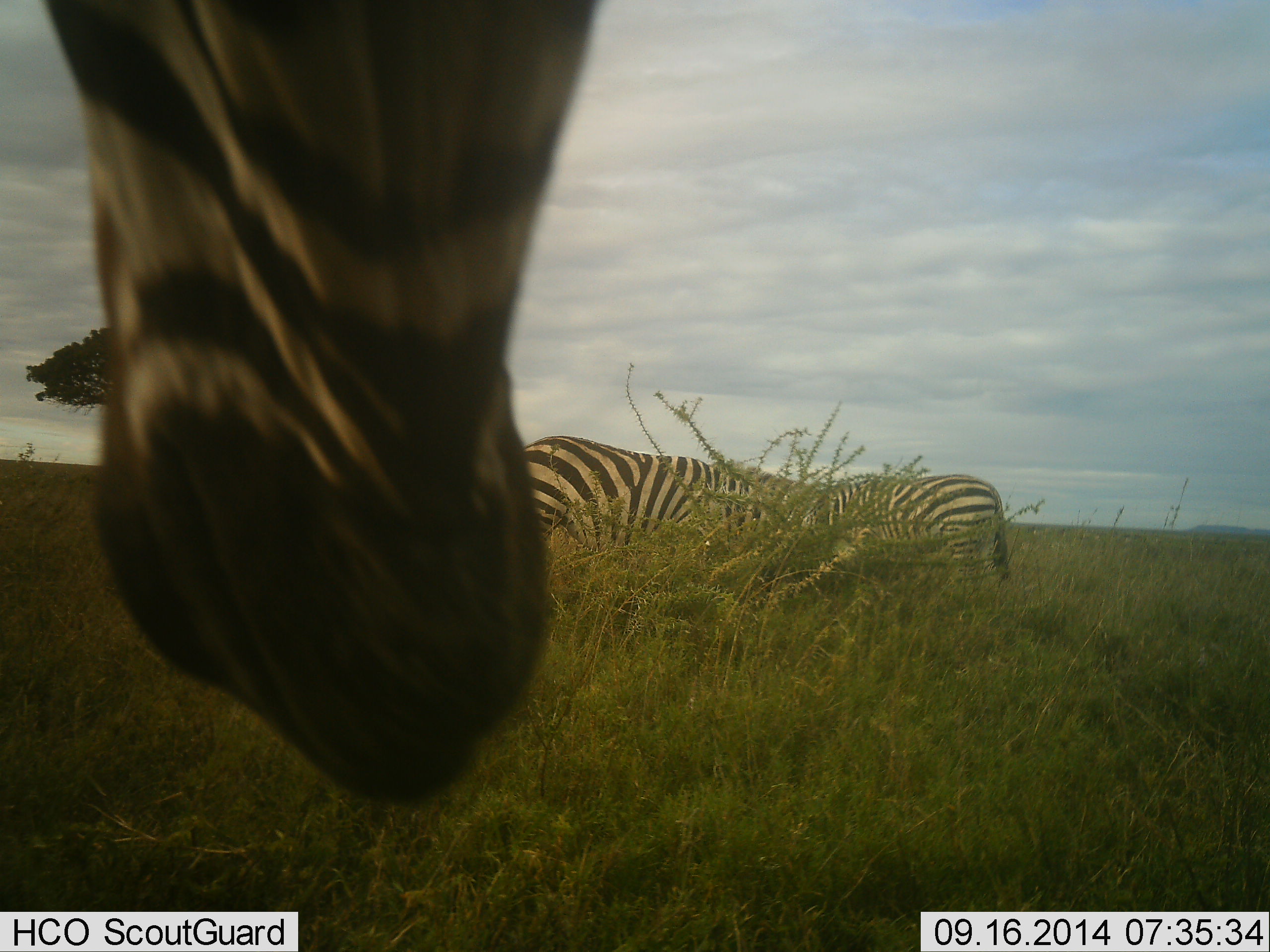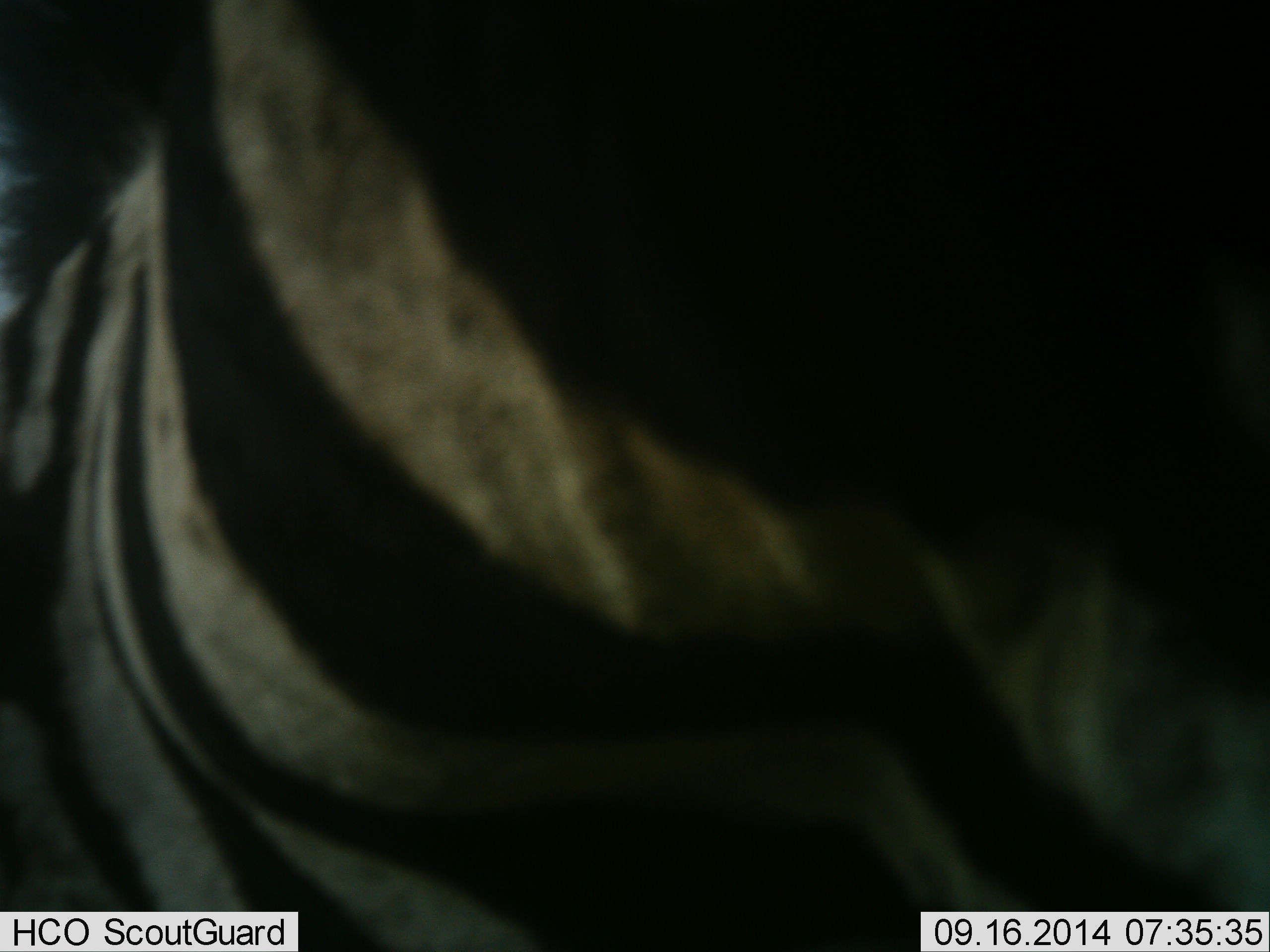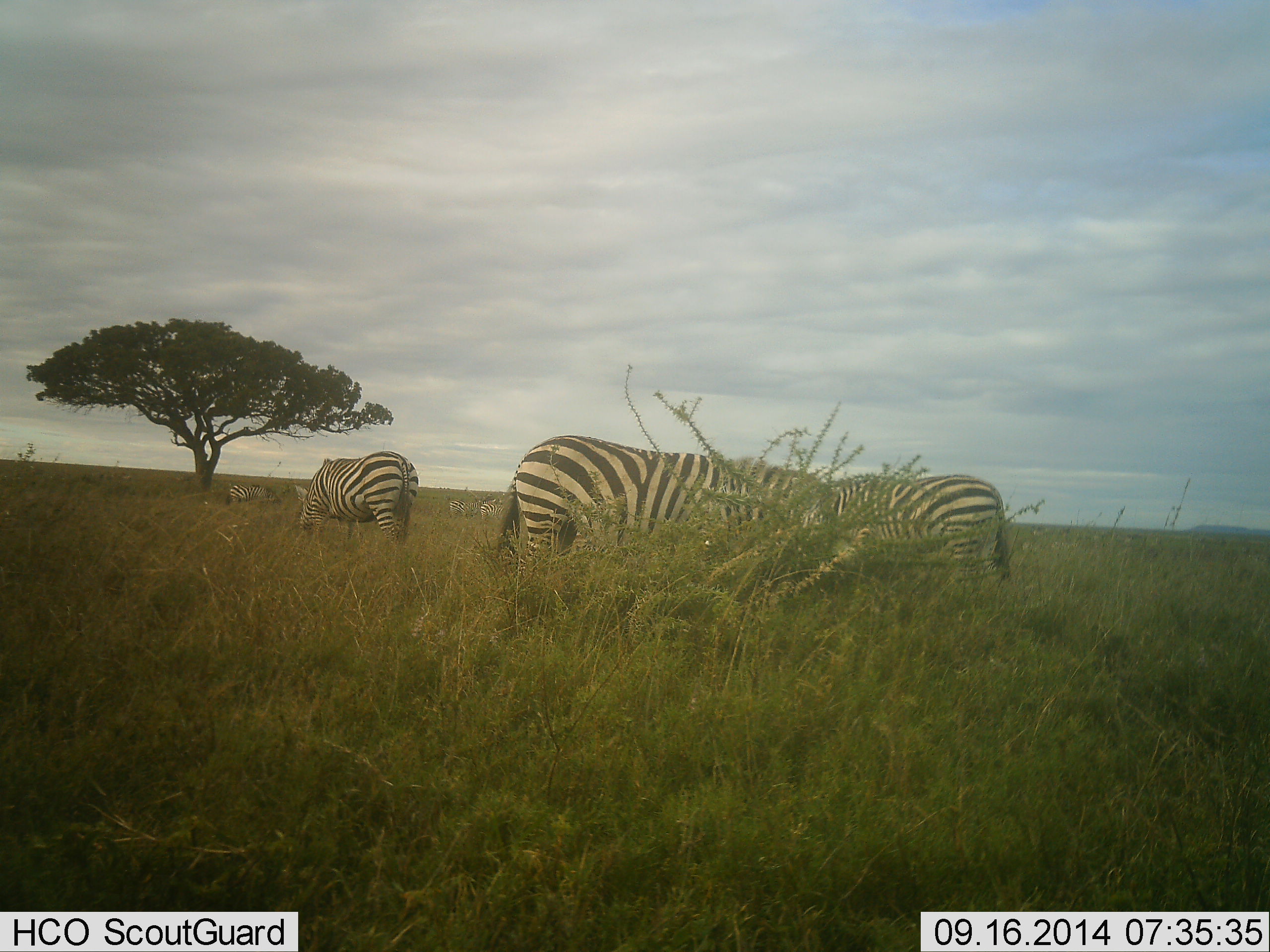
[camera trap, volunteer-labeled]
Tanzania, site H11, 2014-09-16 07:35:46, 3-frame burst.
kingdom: Animalia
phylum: Chordata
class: Mammalia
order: Perissodactyla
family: Equidae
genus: Equus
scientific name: Equus quagga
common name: plains zebra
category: zebra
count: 4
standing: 50%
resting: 10%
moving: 50%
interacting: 10%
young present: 0%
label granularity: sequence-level